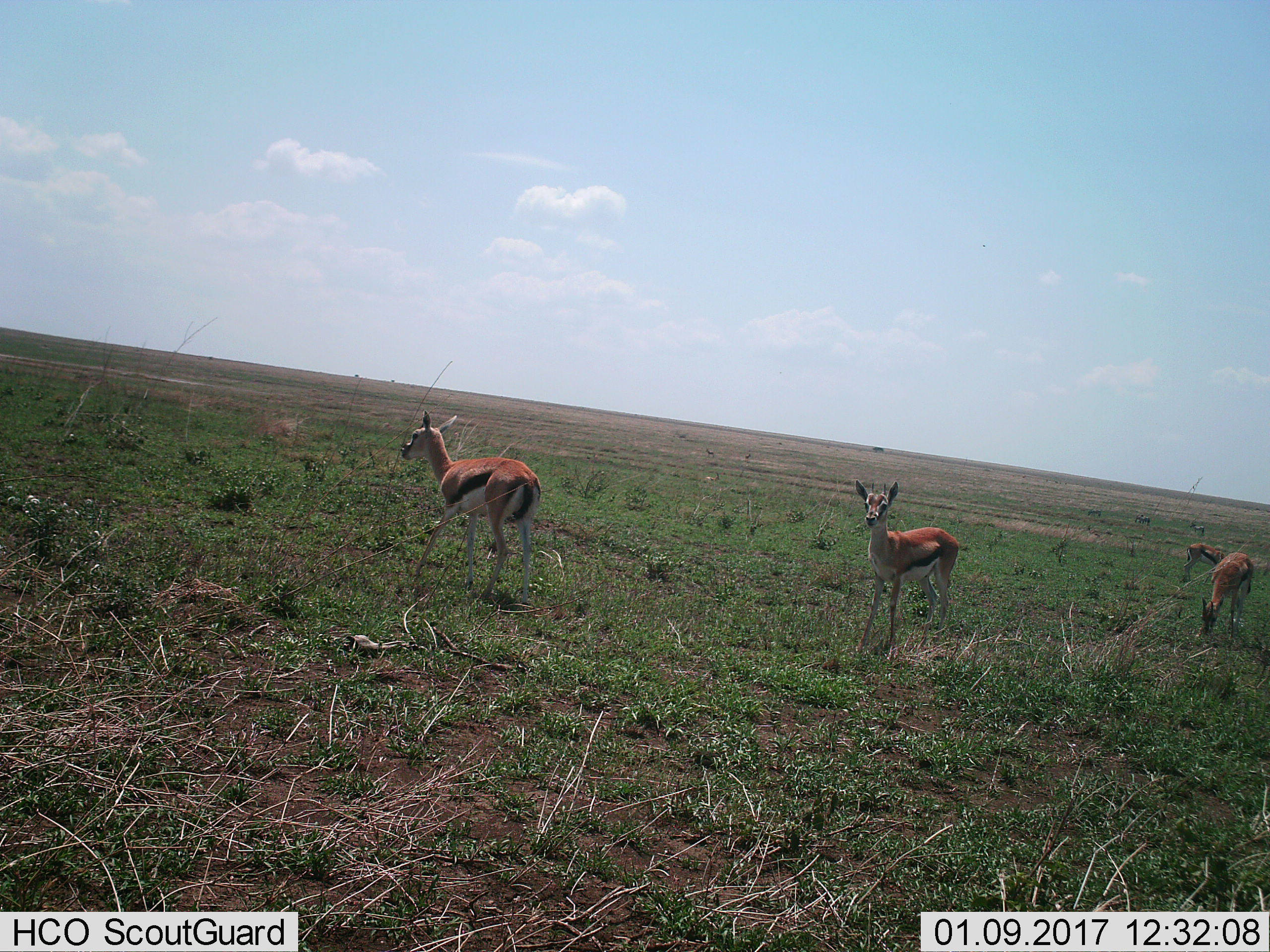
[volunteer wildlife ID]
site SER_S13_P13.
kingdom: Animalia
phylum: Chordata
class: Mammalia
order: Artiodactyla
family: Bovidae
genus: Eudorcas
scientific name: Eudorcas thomsonii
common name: thomson's gazelle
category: gazellethomsons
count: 4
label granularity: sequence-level